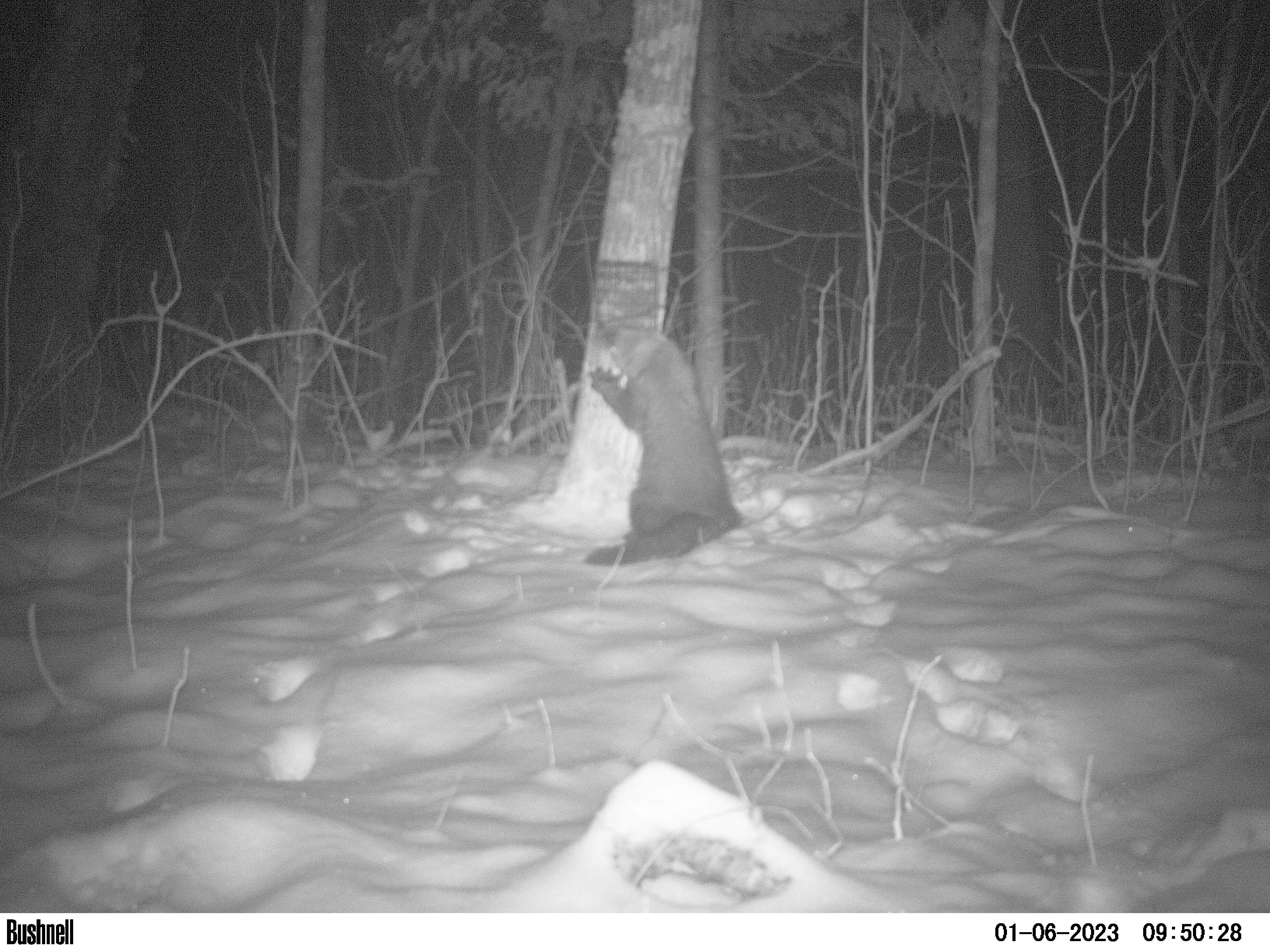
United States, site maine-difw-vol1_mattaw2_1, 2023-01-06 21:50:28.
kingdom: Animalia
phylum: Chordata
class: Mammalia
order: Carnivora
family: Mustelidae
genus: Pekania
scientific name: Pekania pennanti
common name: fisher